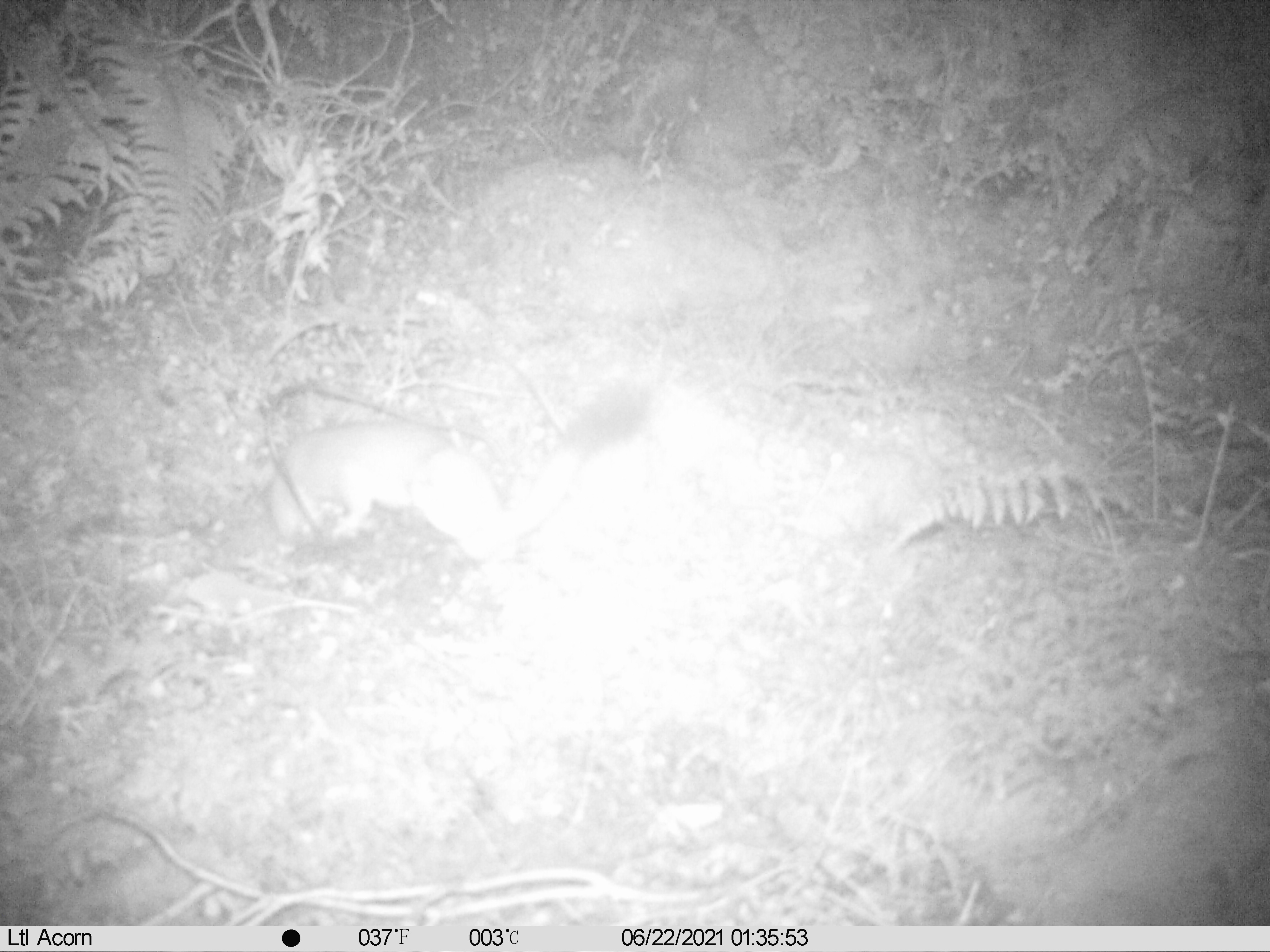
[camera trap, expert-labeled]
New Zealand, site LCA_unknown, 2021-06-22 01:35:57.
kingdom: Animalia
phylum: Chordata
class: Mammalia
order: Carnivora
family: Mustelidae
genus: Mustela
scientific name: Mustela erminea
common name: stoat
Stoat (Mustela erminea).